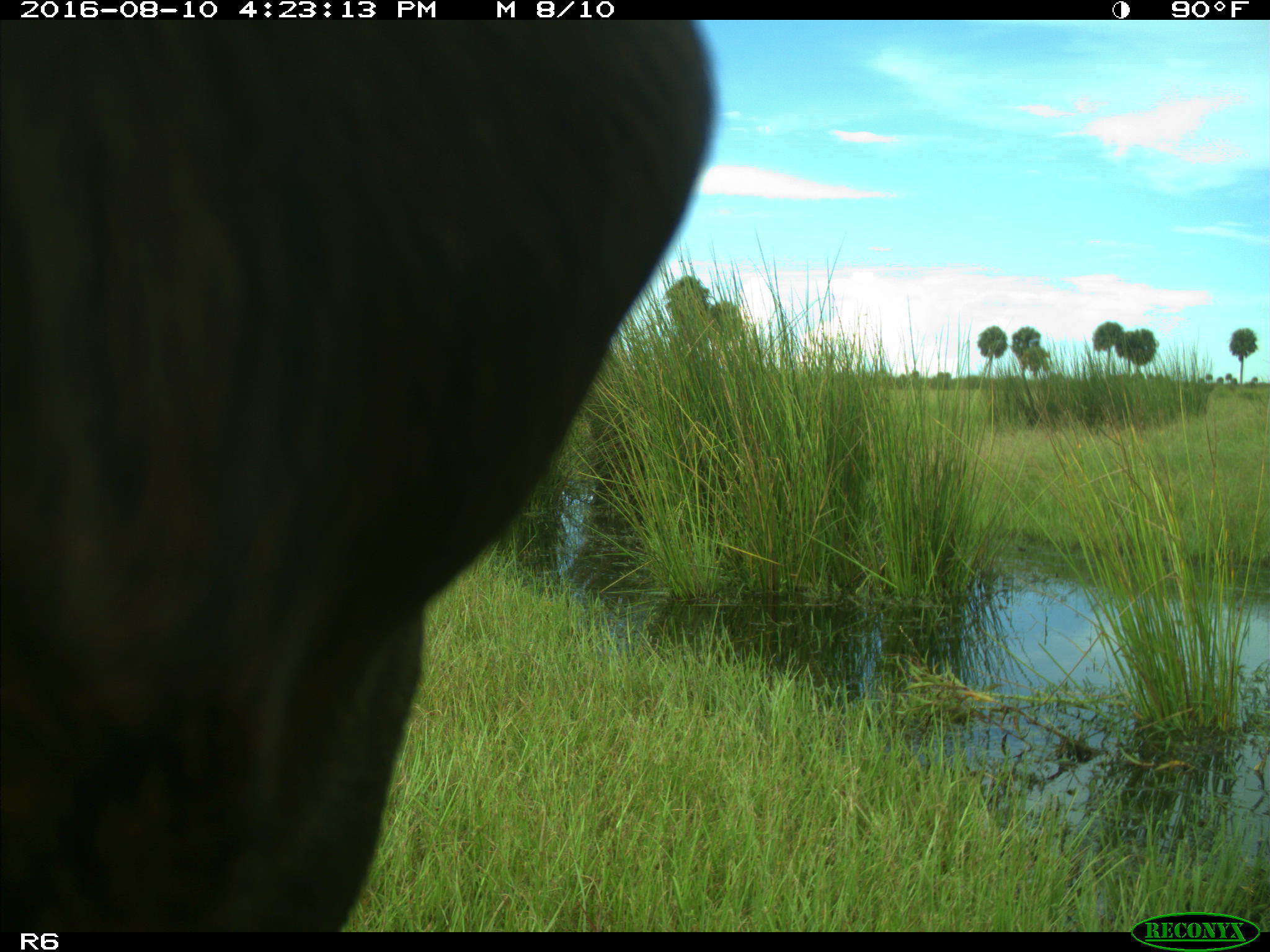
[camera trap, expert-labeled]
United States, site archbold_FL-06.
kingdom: Animalia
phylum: Chordata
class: Mammalia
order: Artiodactyla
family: Bovidae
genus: Bos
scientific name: Bos taurus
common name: domestic cow